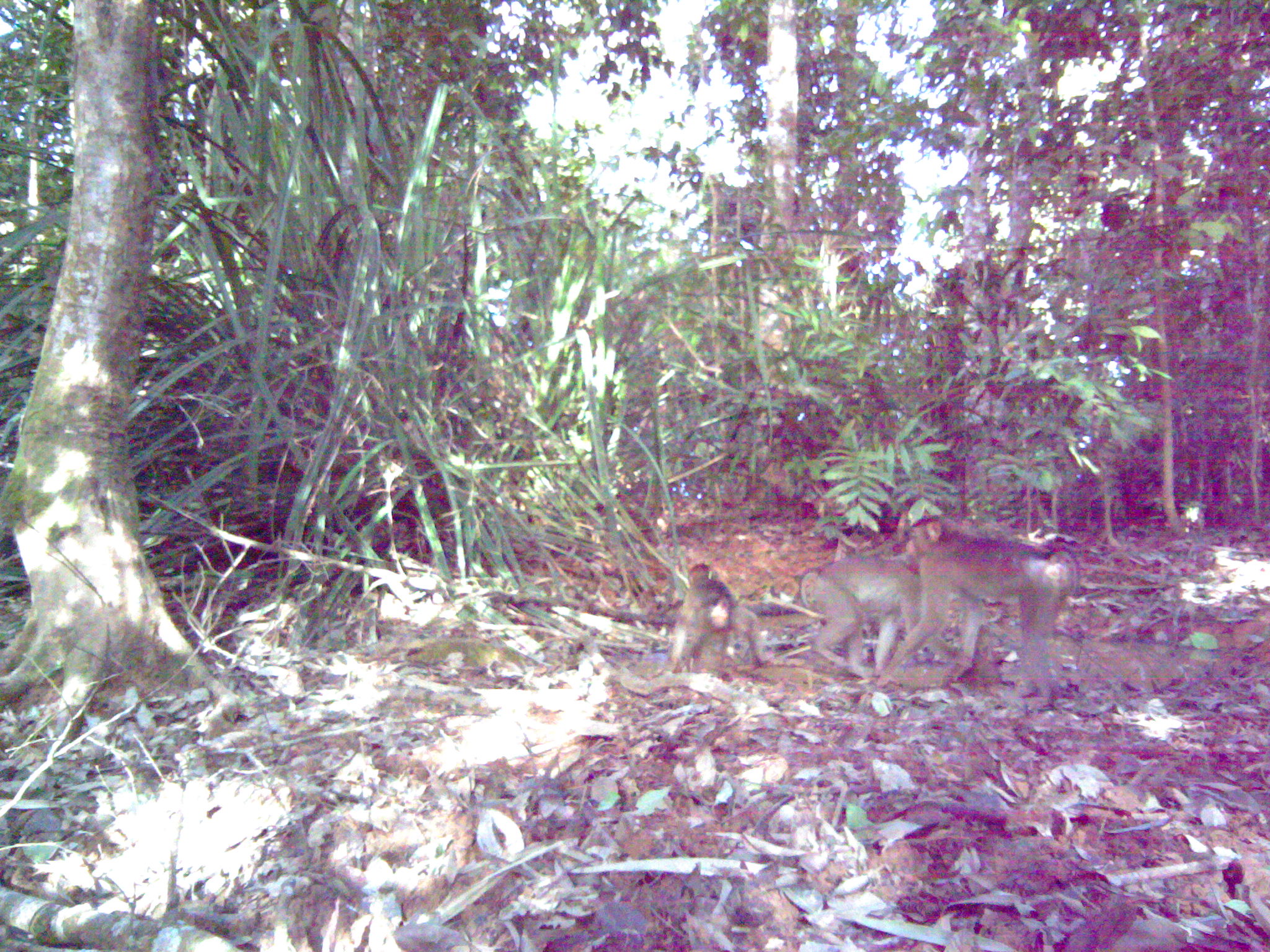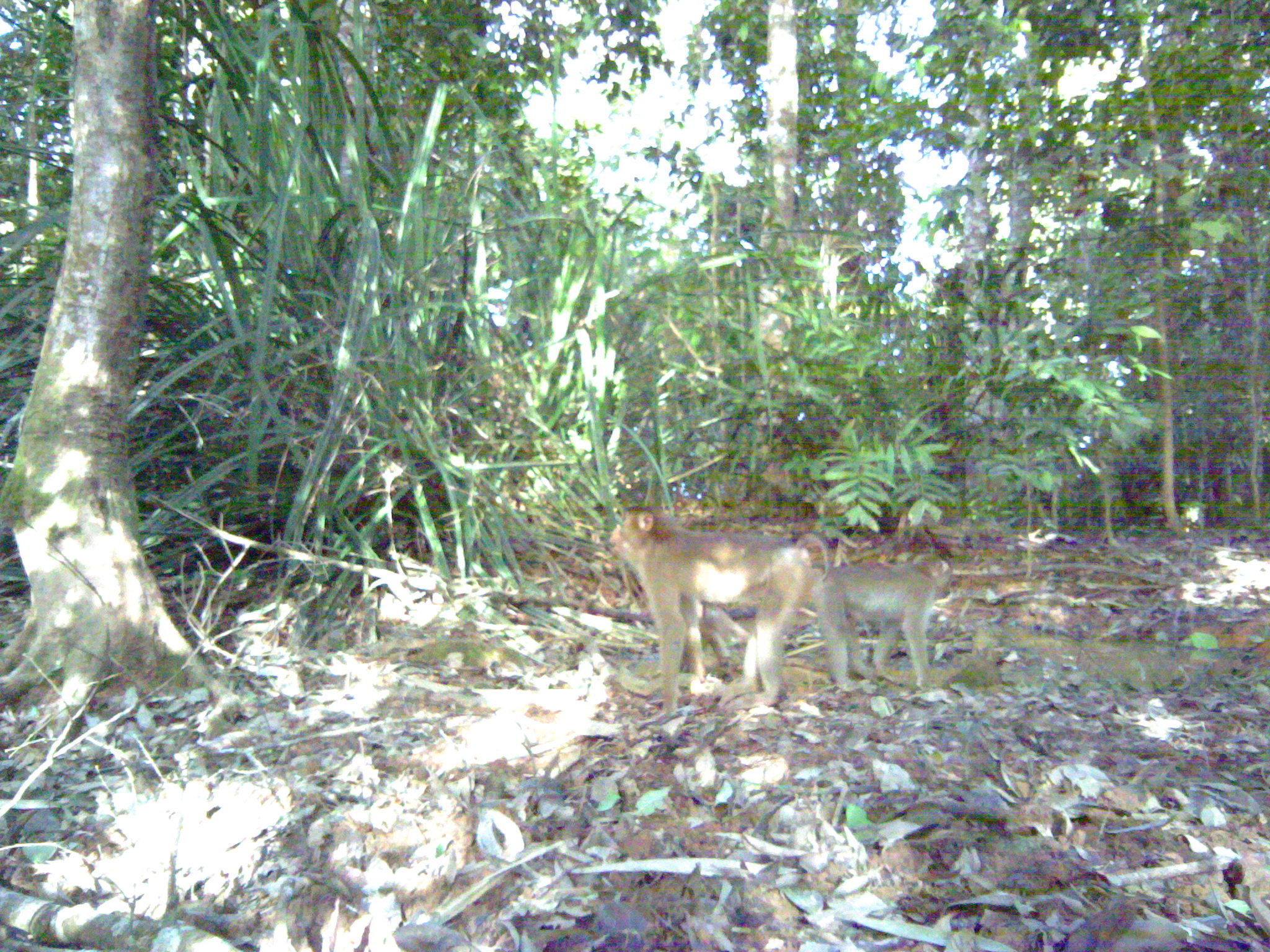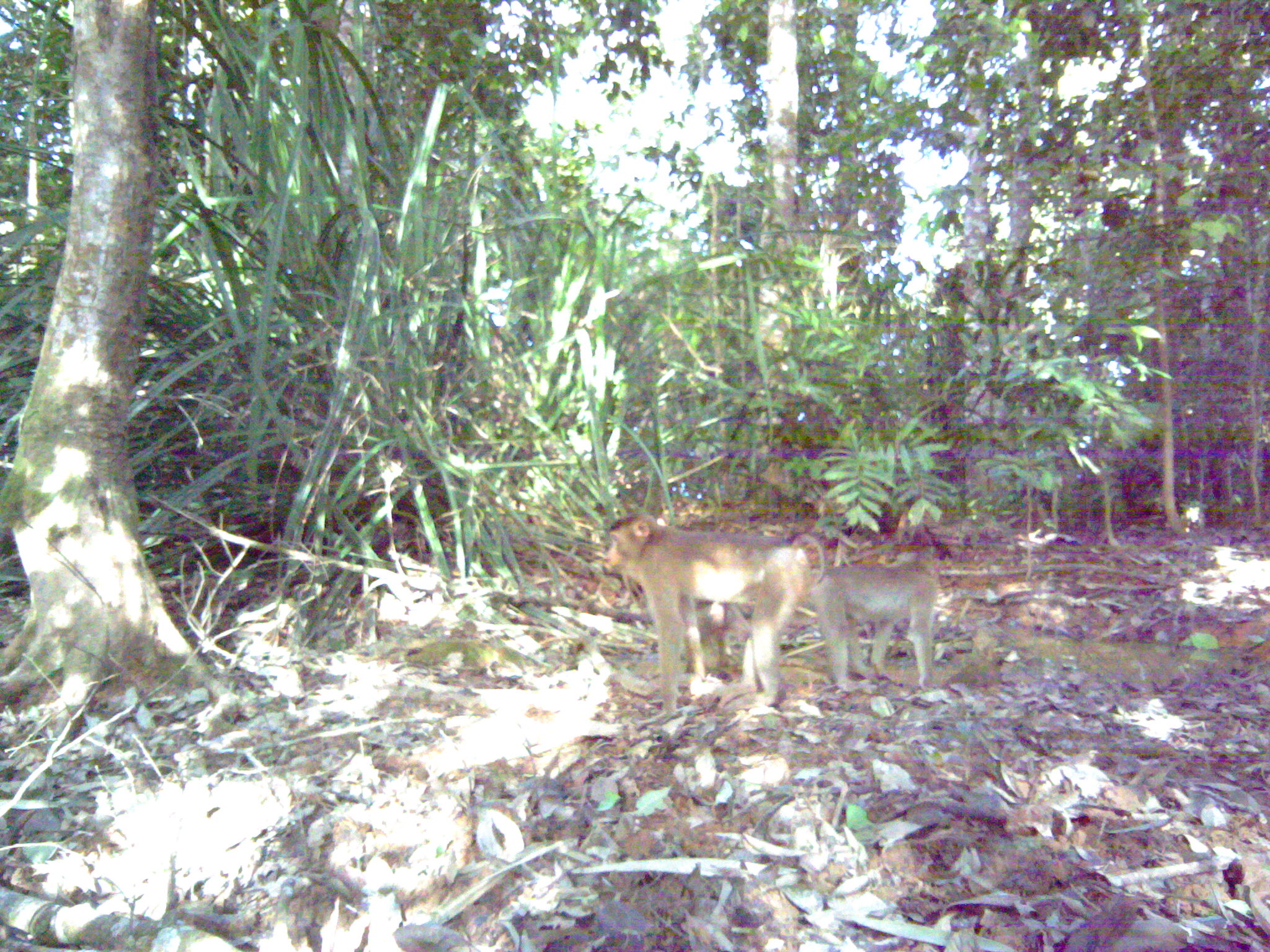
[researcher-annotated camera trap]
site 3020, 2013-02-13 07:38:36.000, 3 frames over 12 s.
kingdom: Animalia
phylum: Chordata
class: Mammalia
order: Primates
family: Cercopithecidae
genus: Macaca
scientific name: Macaca nemestrina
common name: southern pig-tailed macaque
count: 3